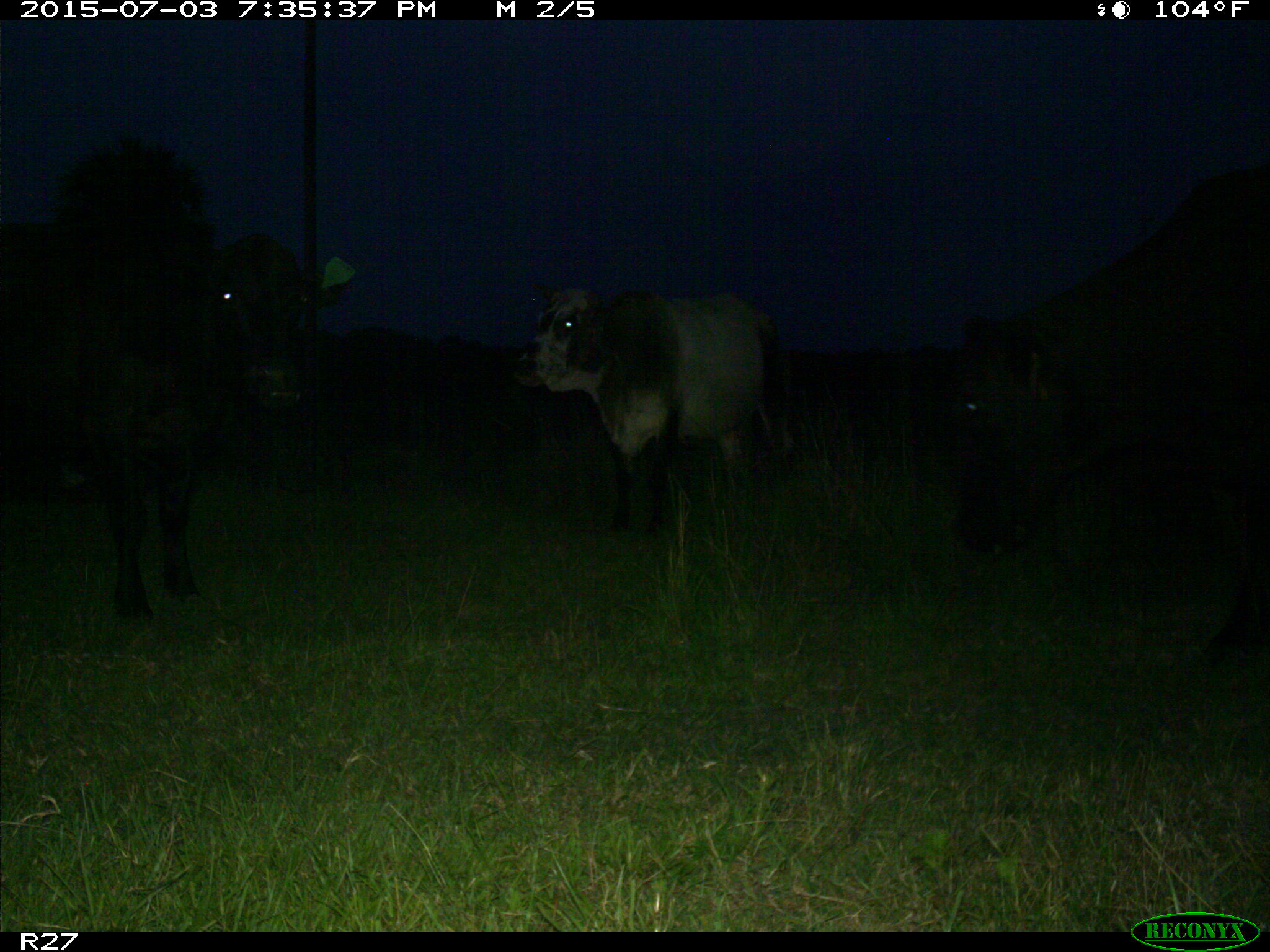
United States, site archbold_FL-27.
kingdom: Animalia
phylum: Chordata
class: Mammalia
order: Artiodactyla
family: Bovidae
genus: Bos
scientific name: Bos taurus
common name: domestic cow